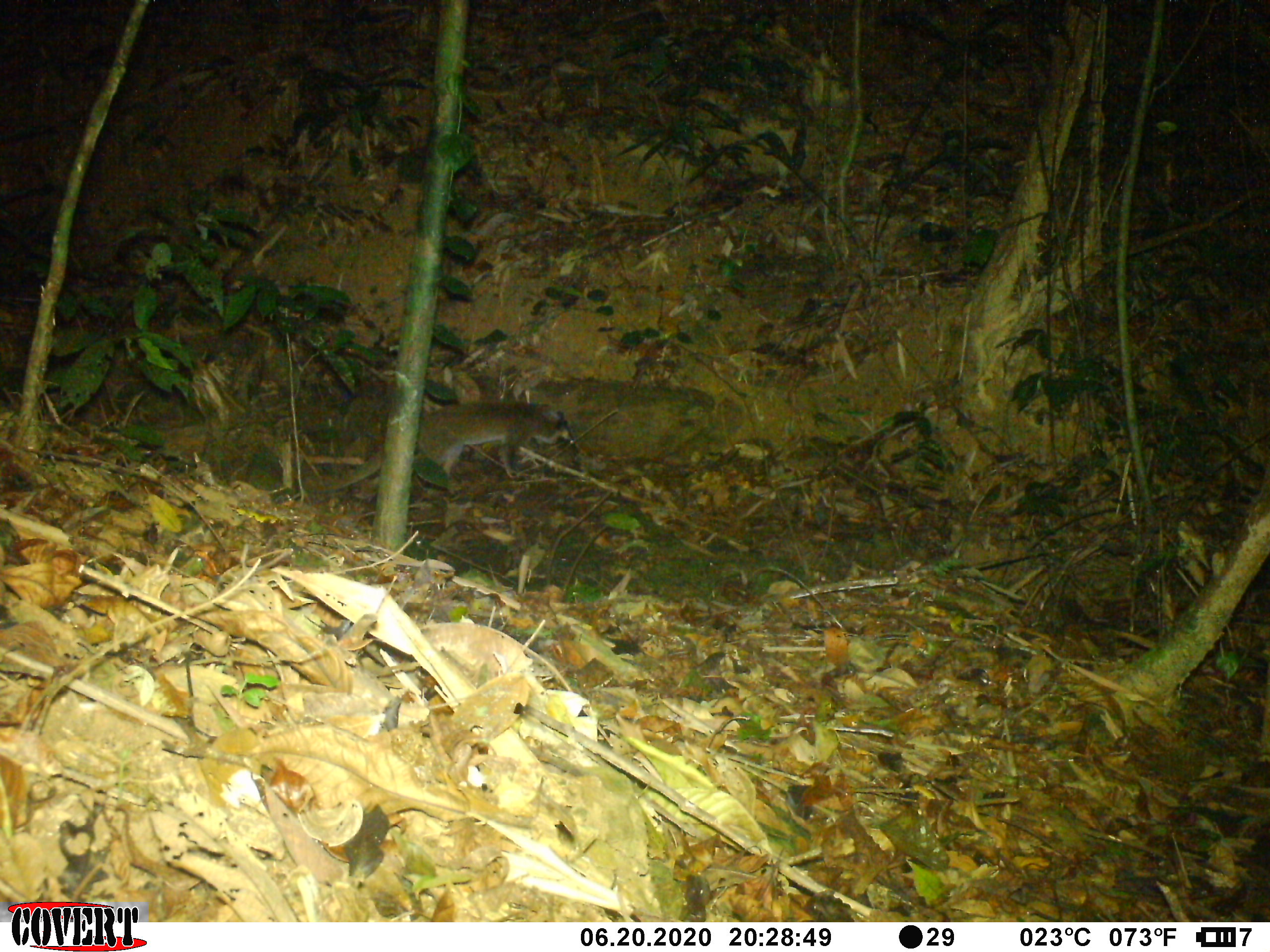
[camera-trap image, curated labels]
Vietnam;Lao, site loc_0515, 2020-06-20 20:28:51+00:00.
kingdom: Animalia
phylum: Chordata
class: Mammalia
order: Carnivora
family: Viverridae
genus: Paguma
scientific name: Paguma larvata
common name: masked palm civet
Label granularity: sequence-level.